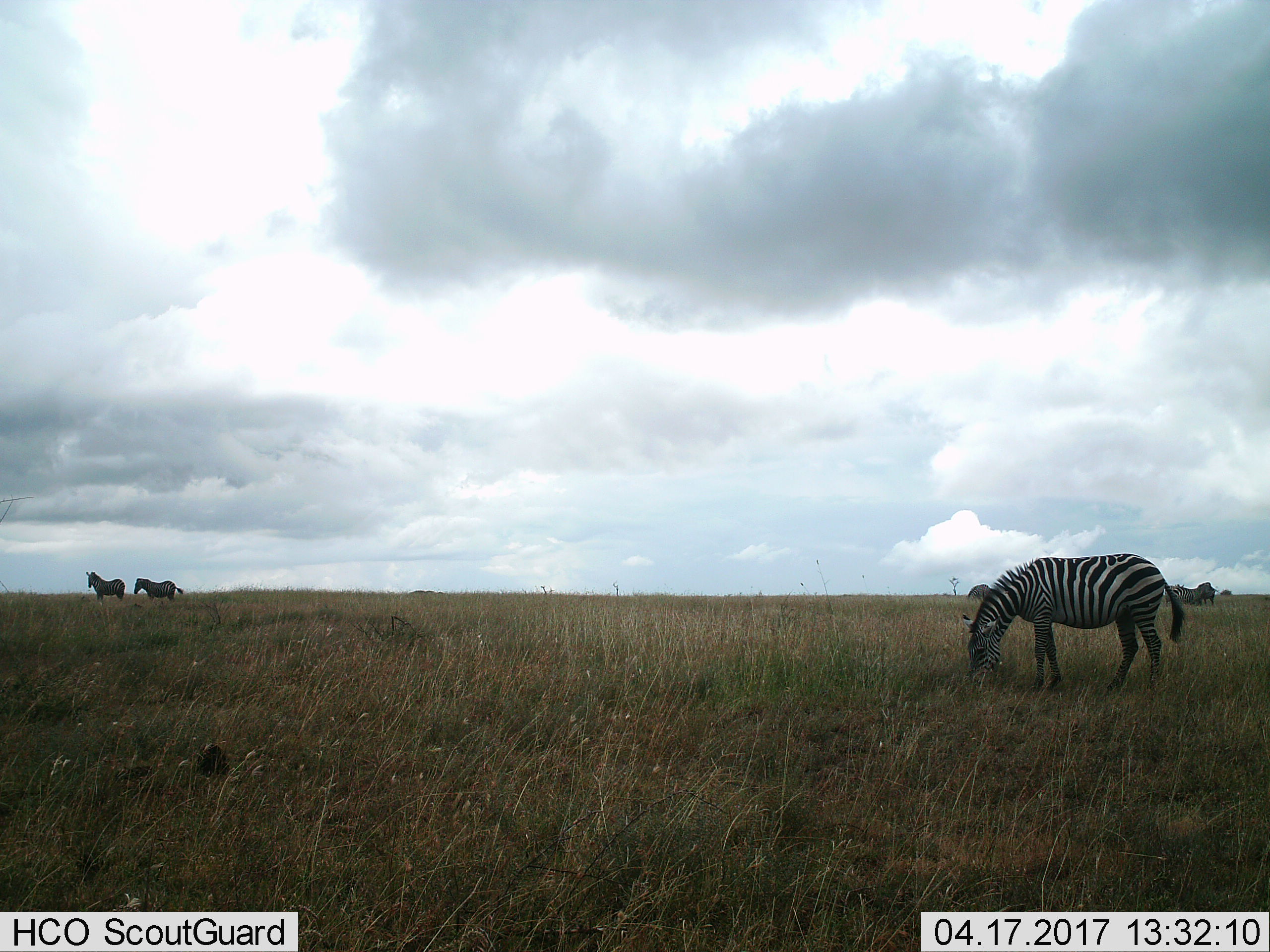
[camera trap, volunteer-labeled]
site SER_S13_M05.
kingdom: Animalia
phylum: Chordata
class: Mammalia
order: Perissodactyla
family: Equidae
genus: Equus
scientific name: Equus quagga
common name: plains zebra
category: zebraplains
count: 5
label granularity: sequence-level